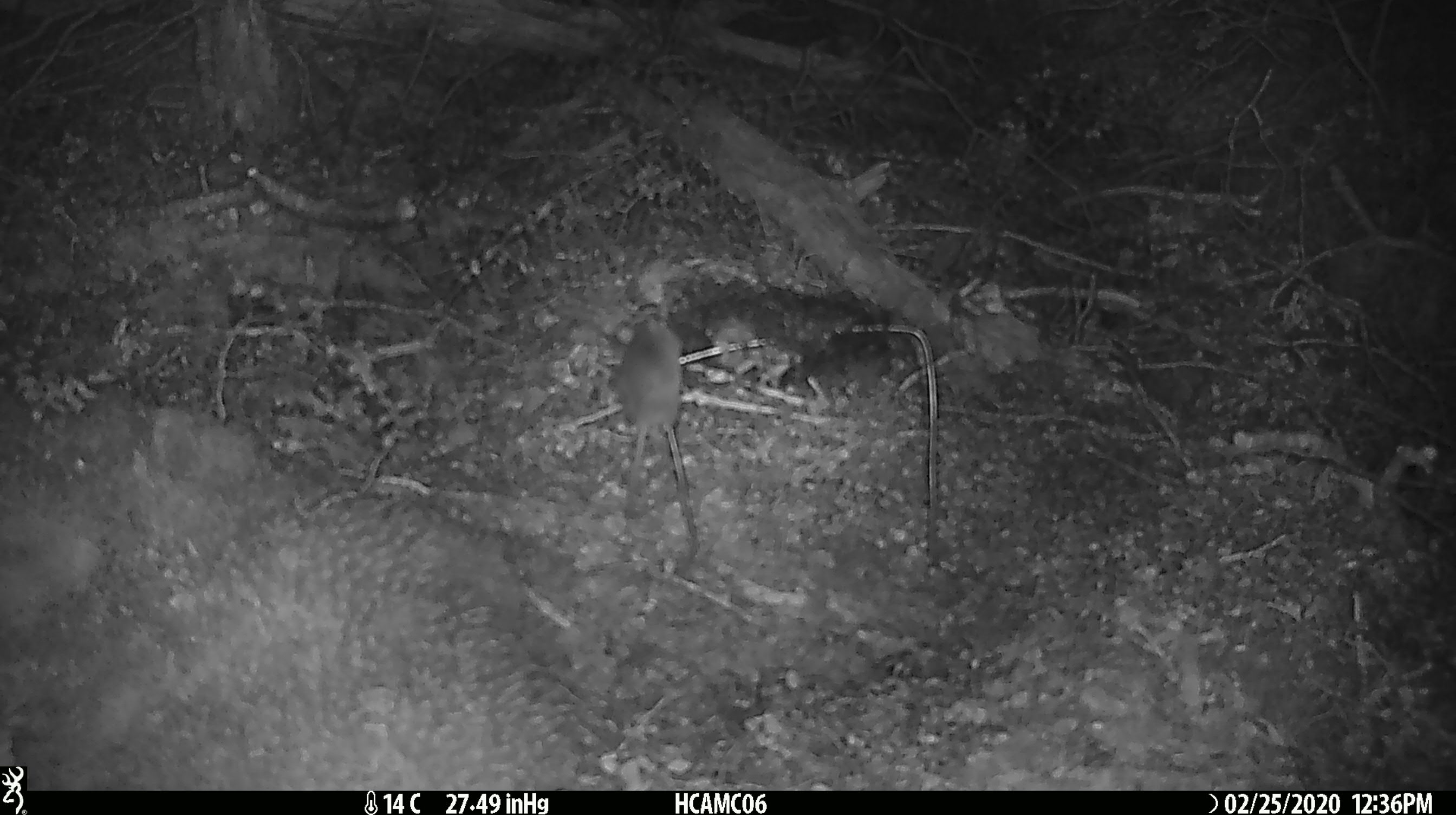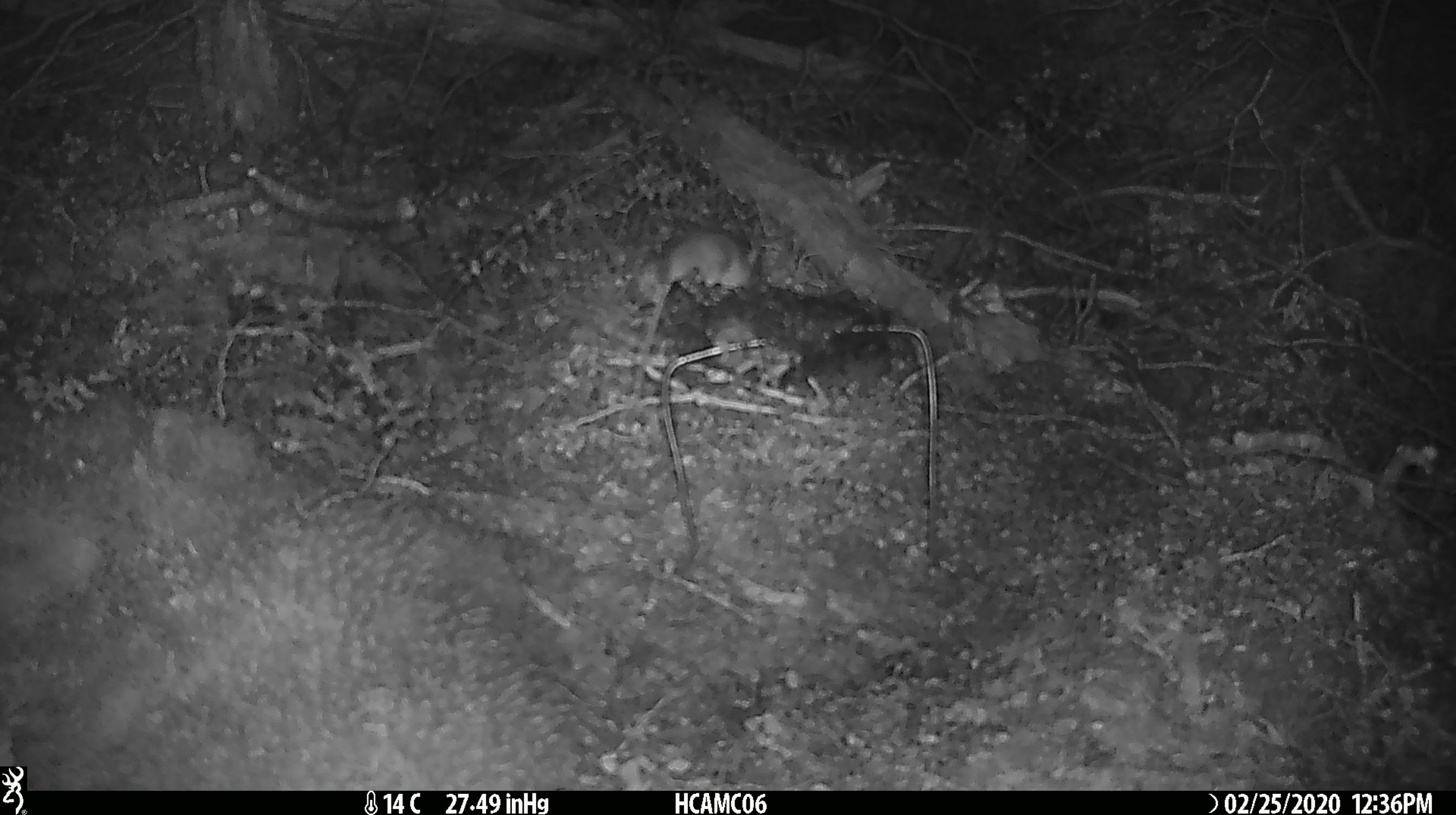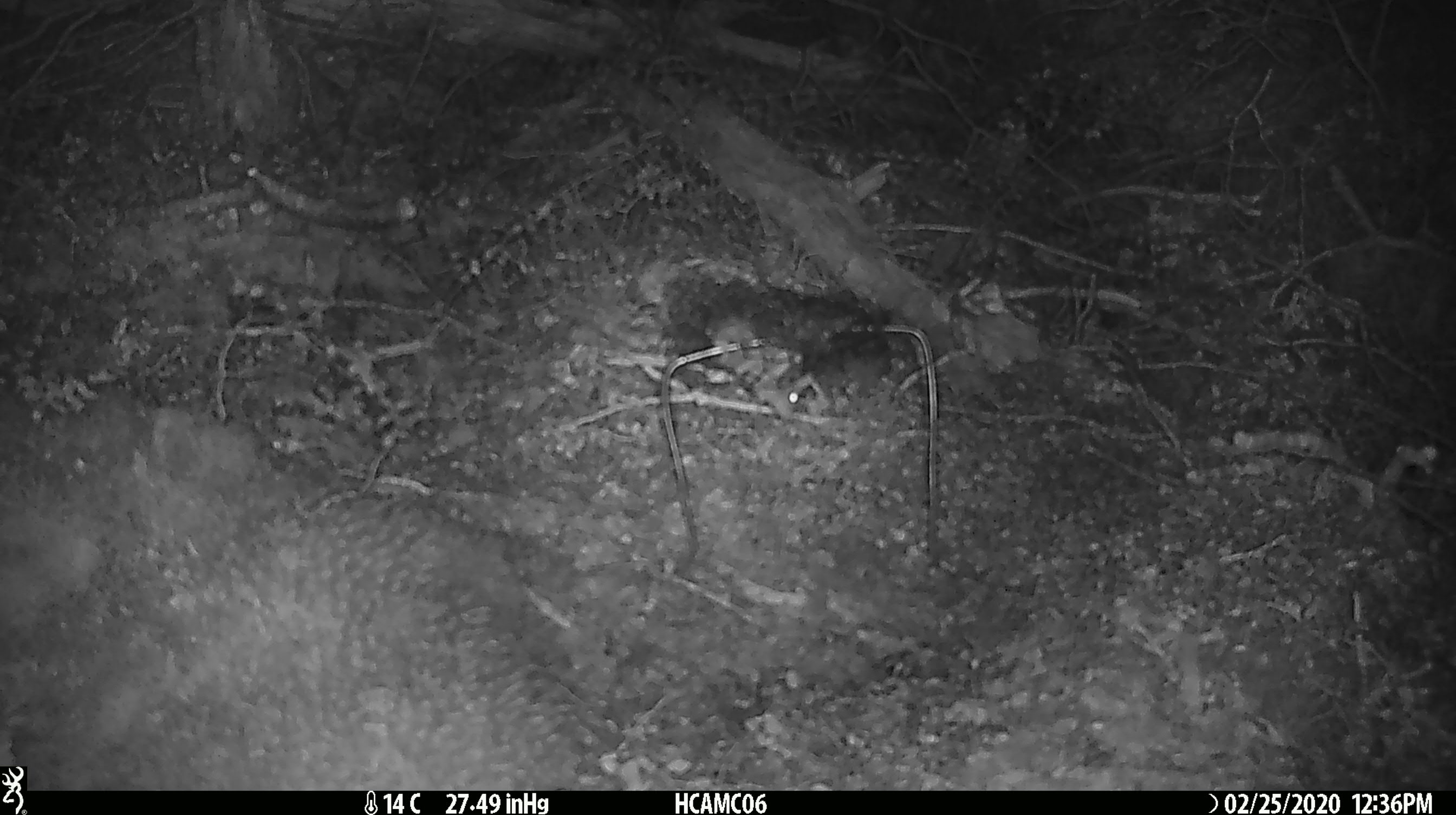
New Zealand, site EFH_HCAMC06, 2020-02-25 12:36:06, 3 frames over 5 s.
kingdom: Animalia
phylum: Chordata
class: Mammalia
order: Rodentia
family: Muridae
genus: Mus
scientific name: Mus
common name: mouse